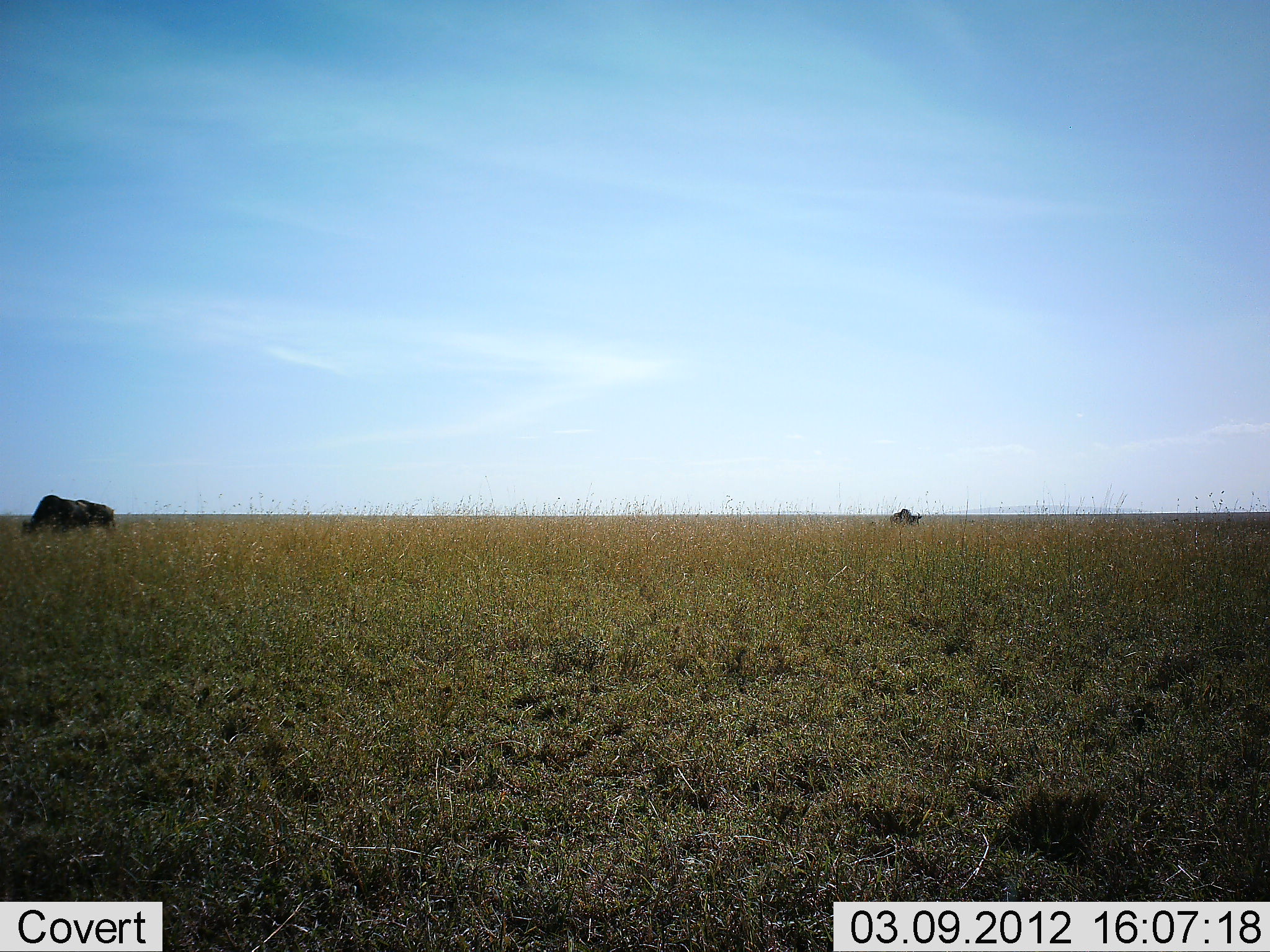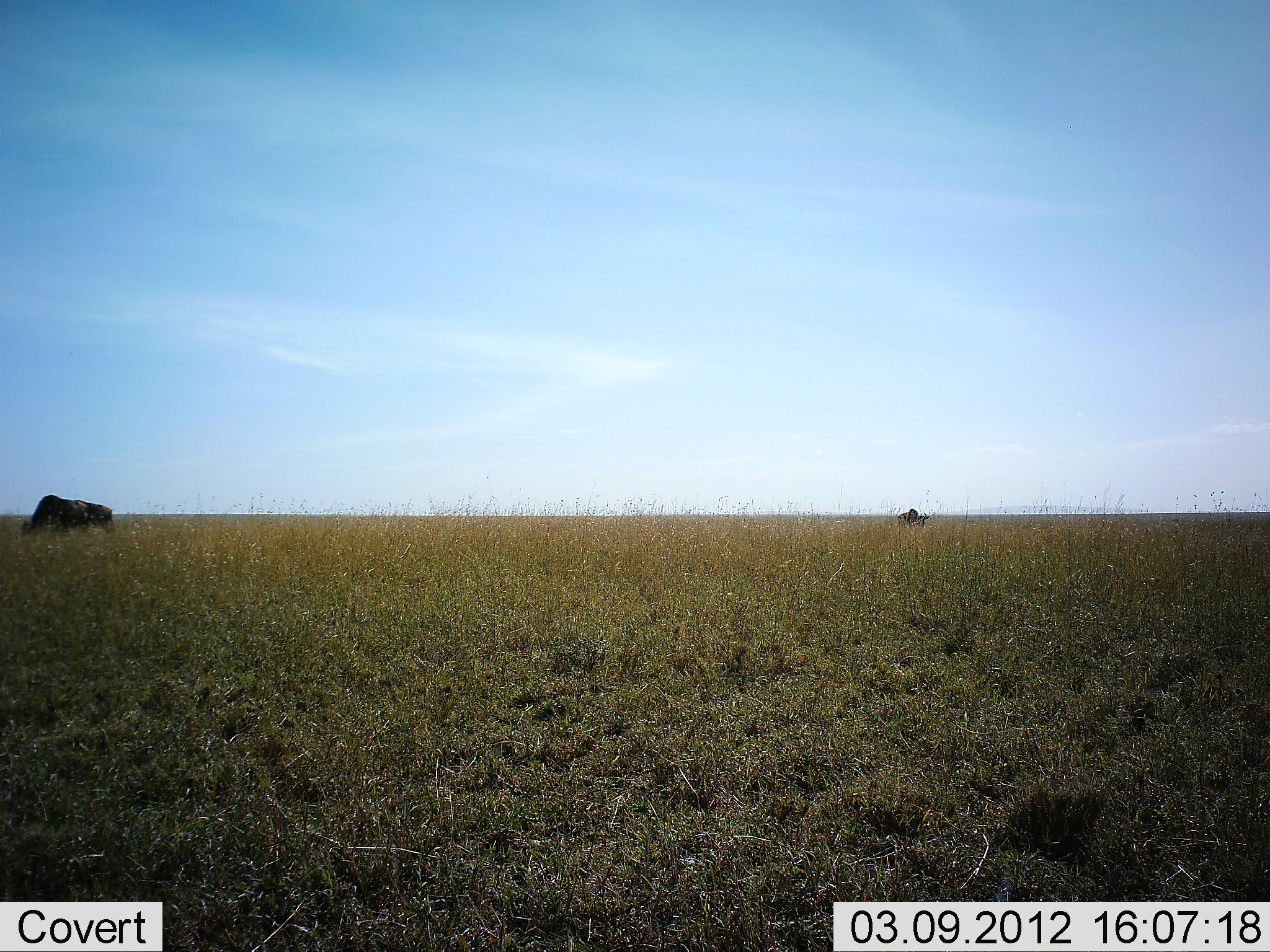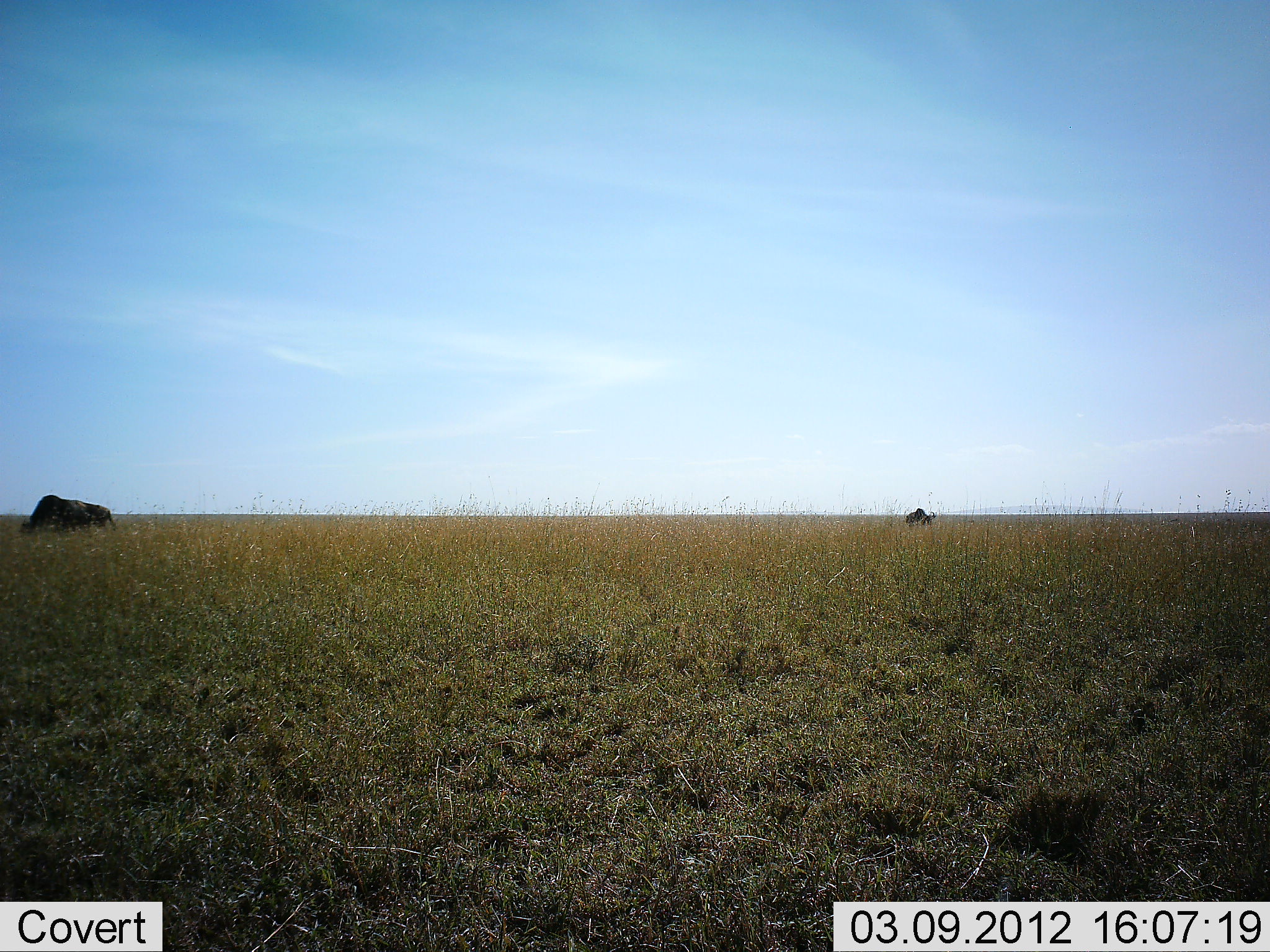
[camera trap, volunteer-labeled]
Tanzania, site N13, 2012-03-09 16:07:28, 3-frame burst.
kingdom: Animalia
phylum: Chordata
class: Mammalia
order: Artiodactyla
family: Bovidae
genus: Connochaetes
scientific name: Connochaetes taurinus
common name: blue wildebeest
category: wildebeest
Wildebeest (blue wildebeest) (Connochaetes taurinus), count 2. Behavior (volunteer vote fractions): standing 27%, resting 0%, moving 53%, interacting 0%. Young present (vote fraction): 0%. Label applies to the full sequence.